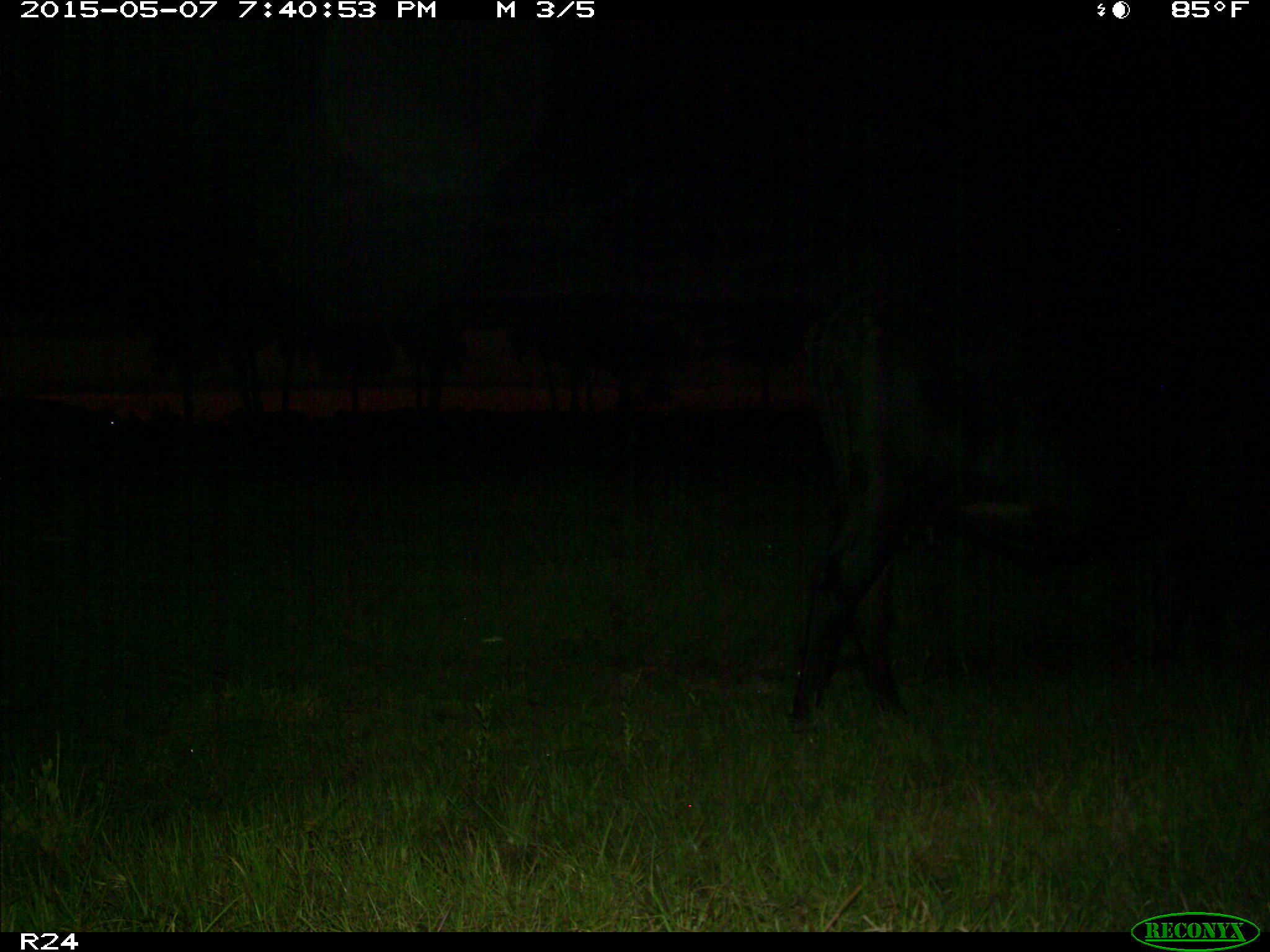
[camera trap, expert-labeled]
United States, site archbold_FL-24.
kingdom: Animalia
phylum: Chordata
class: Mammalia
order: Artiodactyla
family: Bovidae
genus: Bos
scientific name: Bos taurus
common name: domestic cow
Bos taurus (domestic cow).